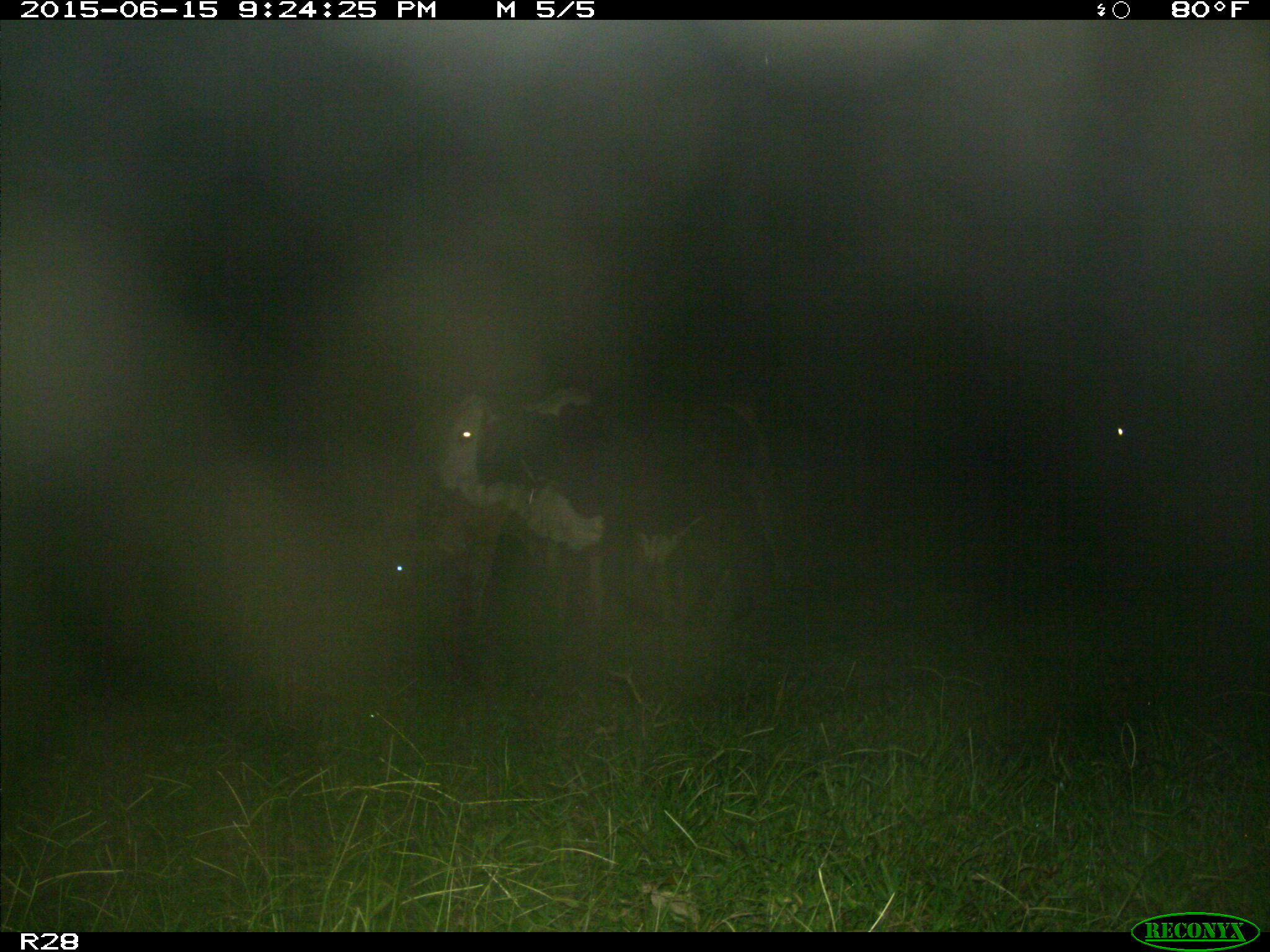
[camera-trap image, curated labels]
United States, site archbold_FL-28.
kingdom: Animalia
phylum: Chordata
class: Mammalia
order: Artiodactyla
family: Bovidae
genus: Bos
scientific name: Bos taurus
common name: domestic cow